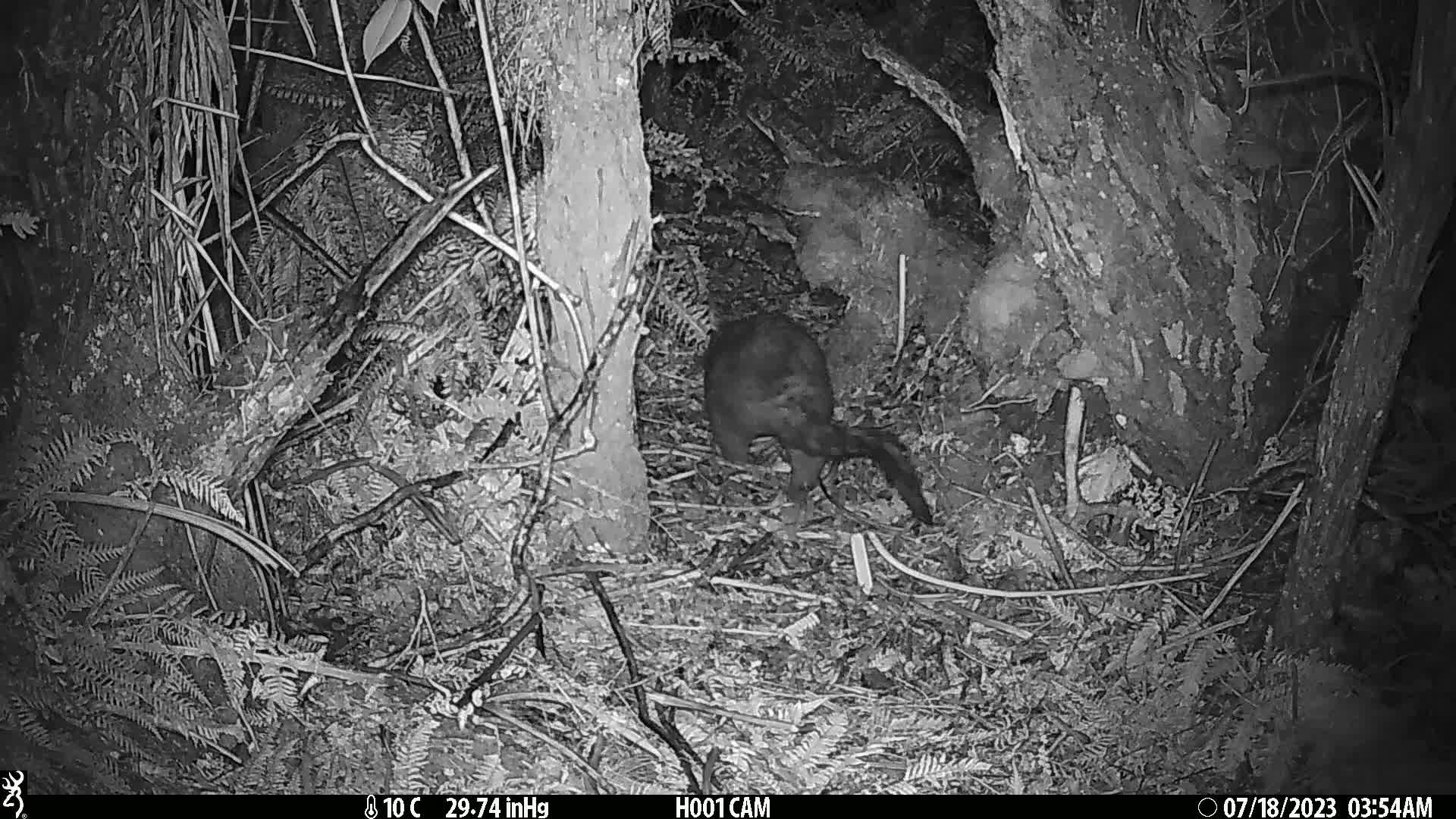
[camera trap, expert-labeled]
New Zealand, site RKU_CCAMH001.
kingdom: Animalia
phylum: Chordata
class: Mammalia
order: Diprotodontia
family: Phalangeridae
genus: Trichosurus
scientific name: Trichosurus vulpecula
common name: common brushtail possum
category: possum